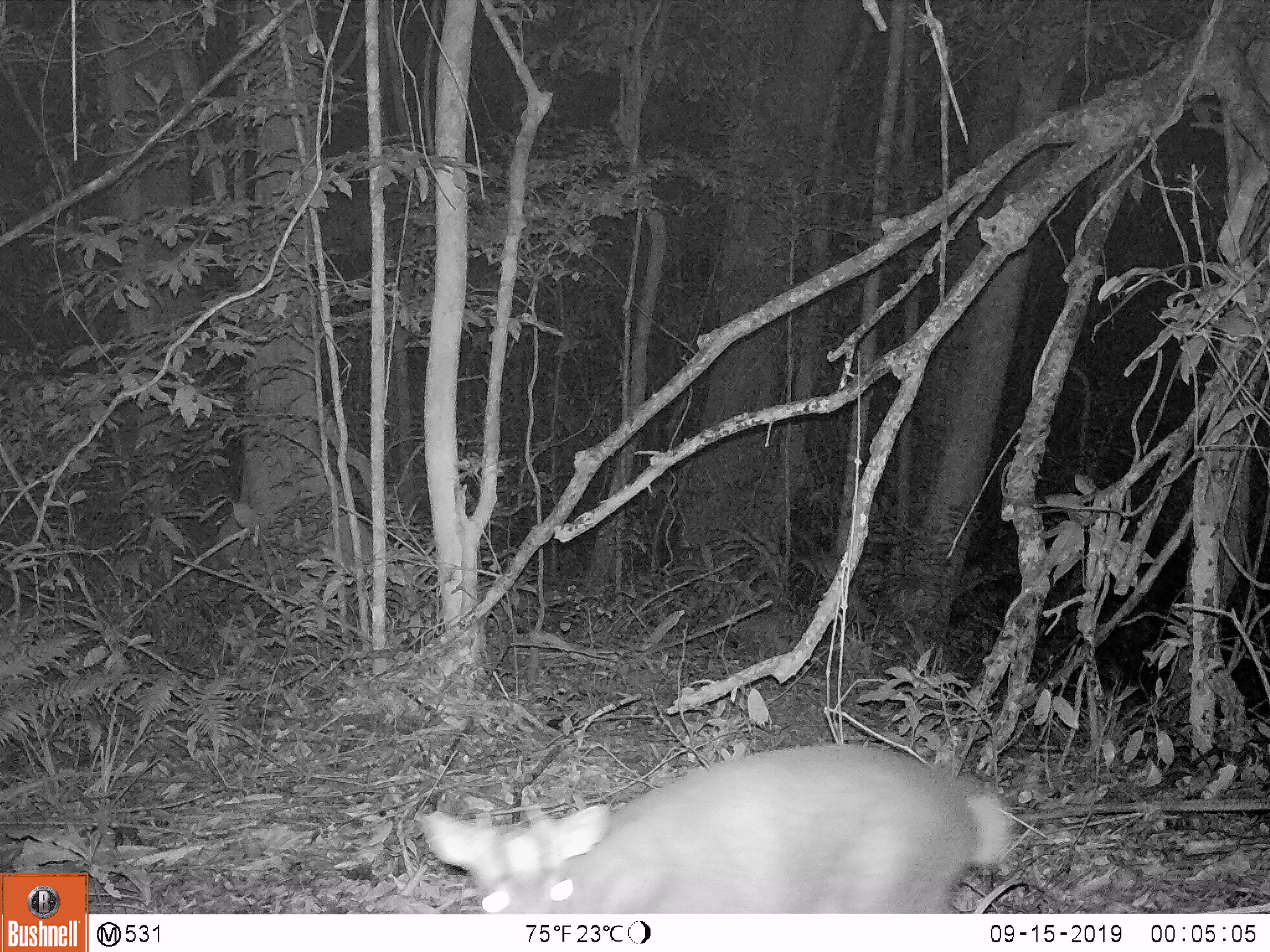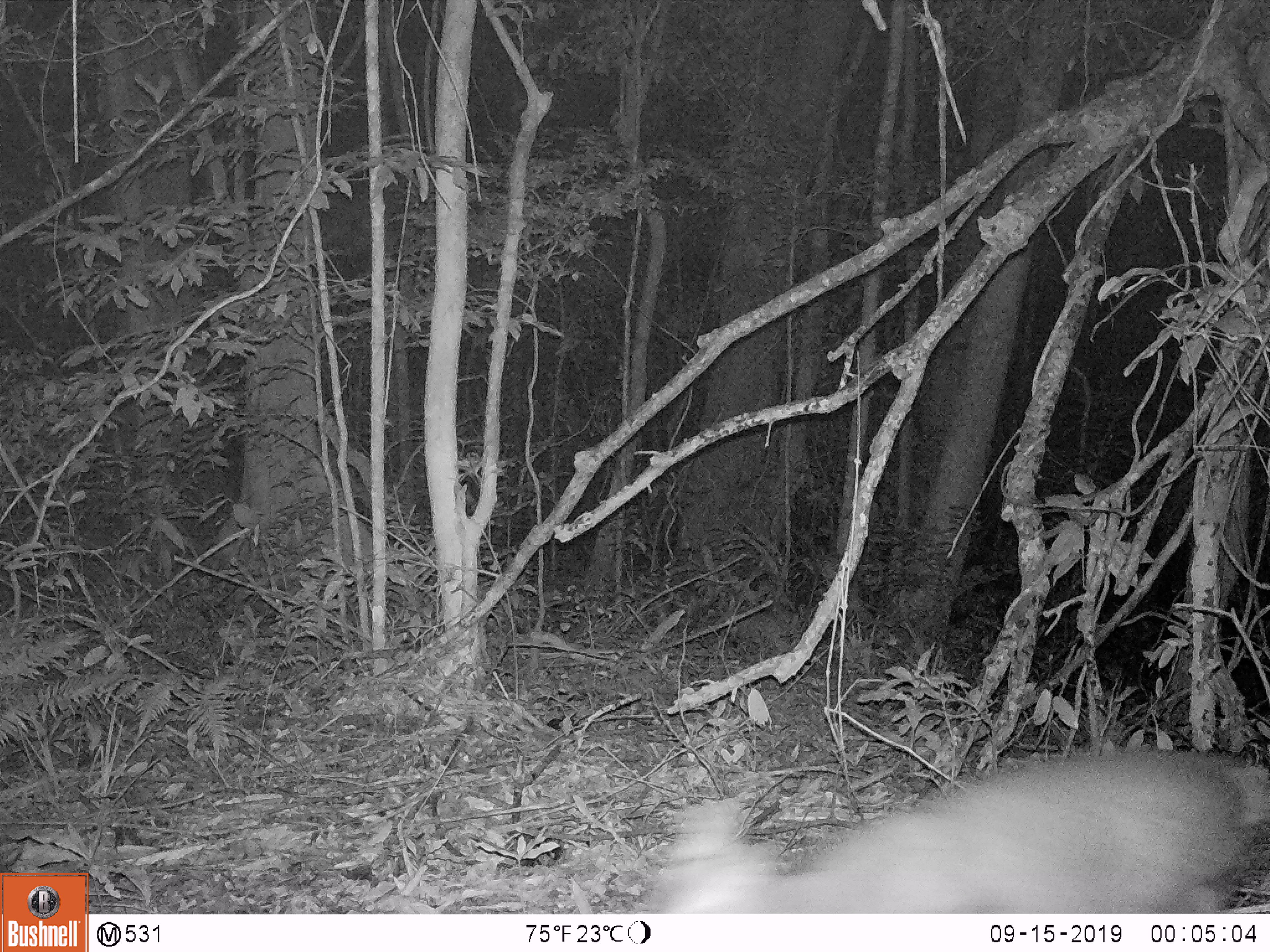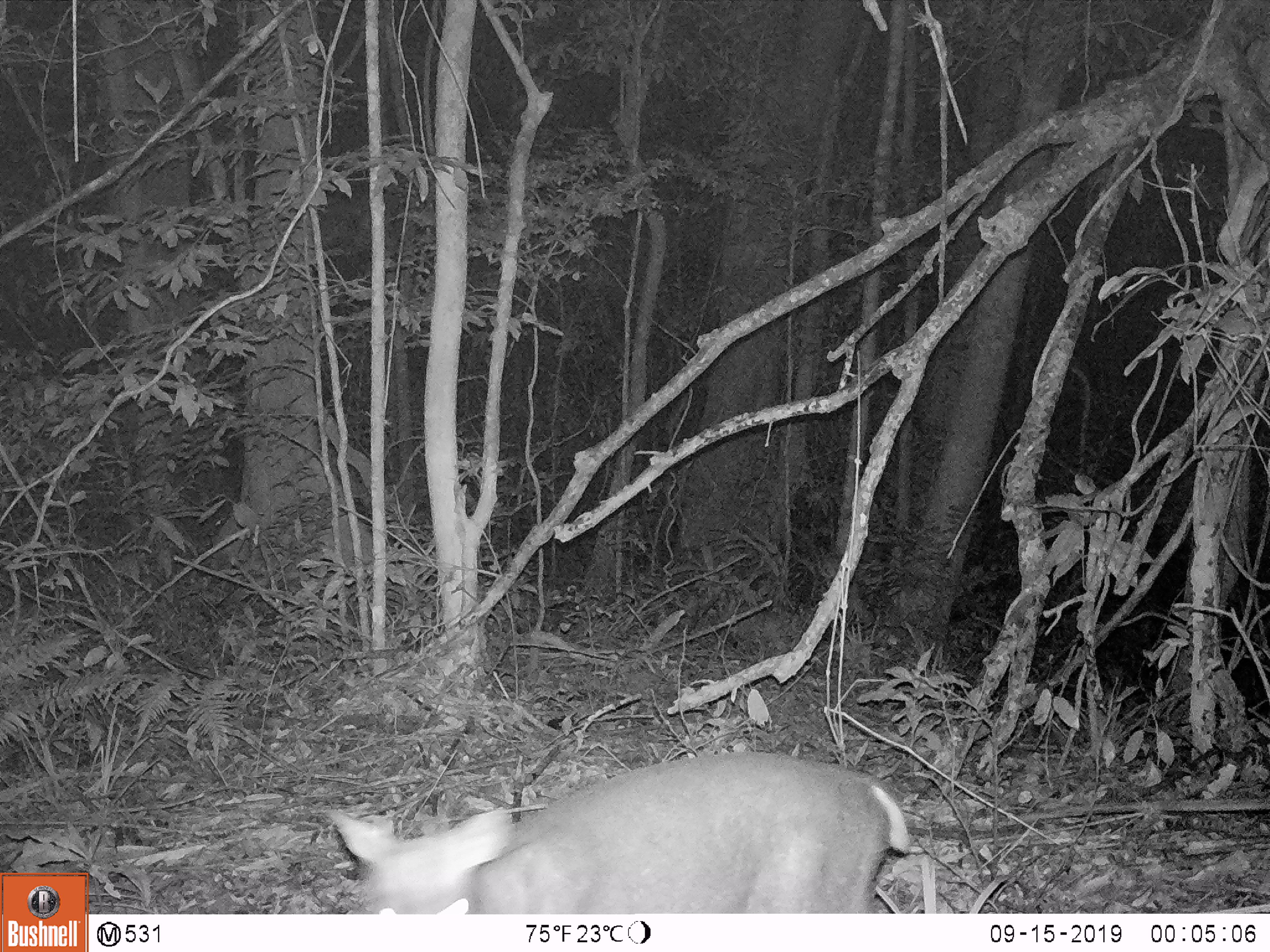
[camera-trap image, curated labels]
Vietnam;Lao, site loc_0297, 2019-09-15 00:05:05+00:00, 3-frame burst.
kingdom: Animalia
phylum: Chordata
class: Mammalia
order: Artiodactyla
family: Cervidae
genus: Muntiacus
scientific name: Muntiacus rooseveltorum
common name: roosevelt's muntjac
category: roosevelts muntjac group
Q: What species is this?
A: Roosevelts muntjac group (roosevelt's muntjac) (Muntiacus rooseveltorum).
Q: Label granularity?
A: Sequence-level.